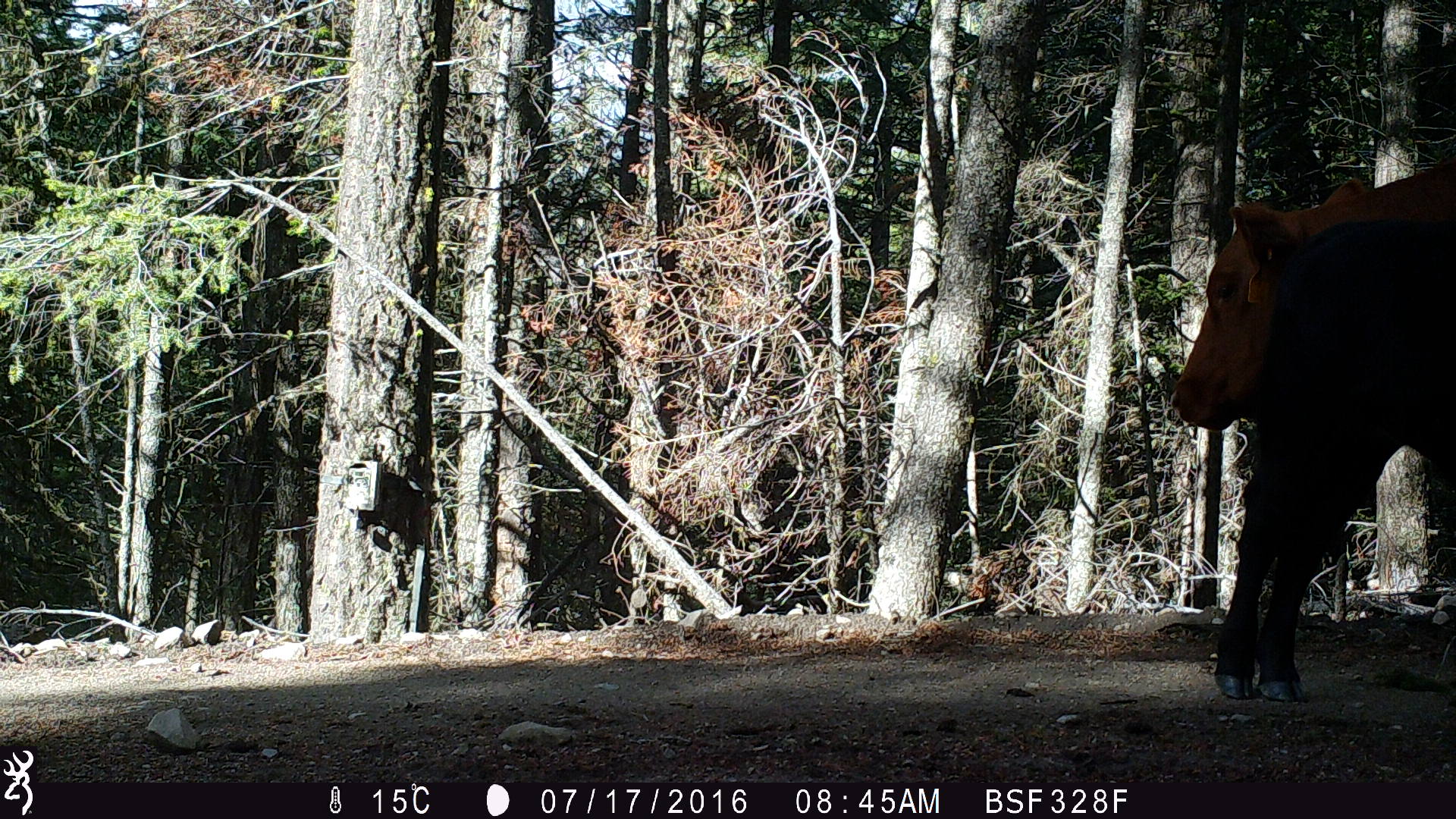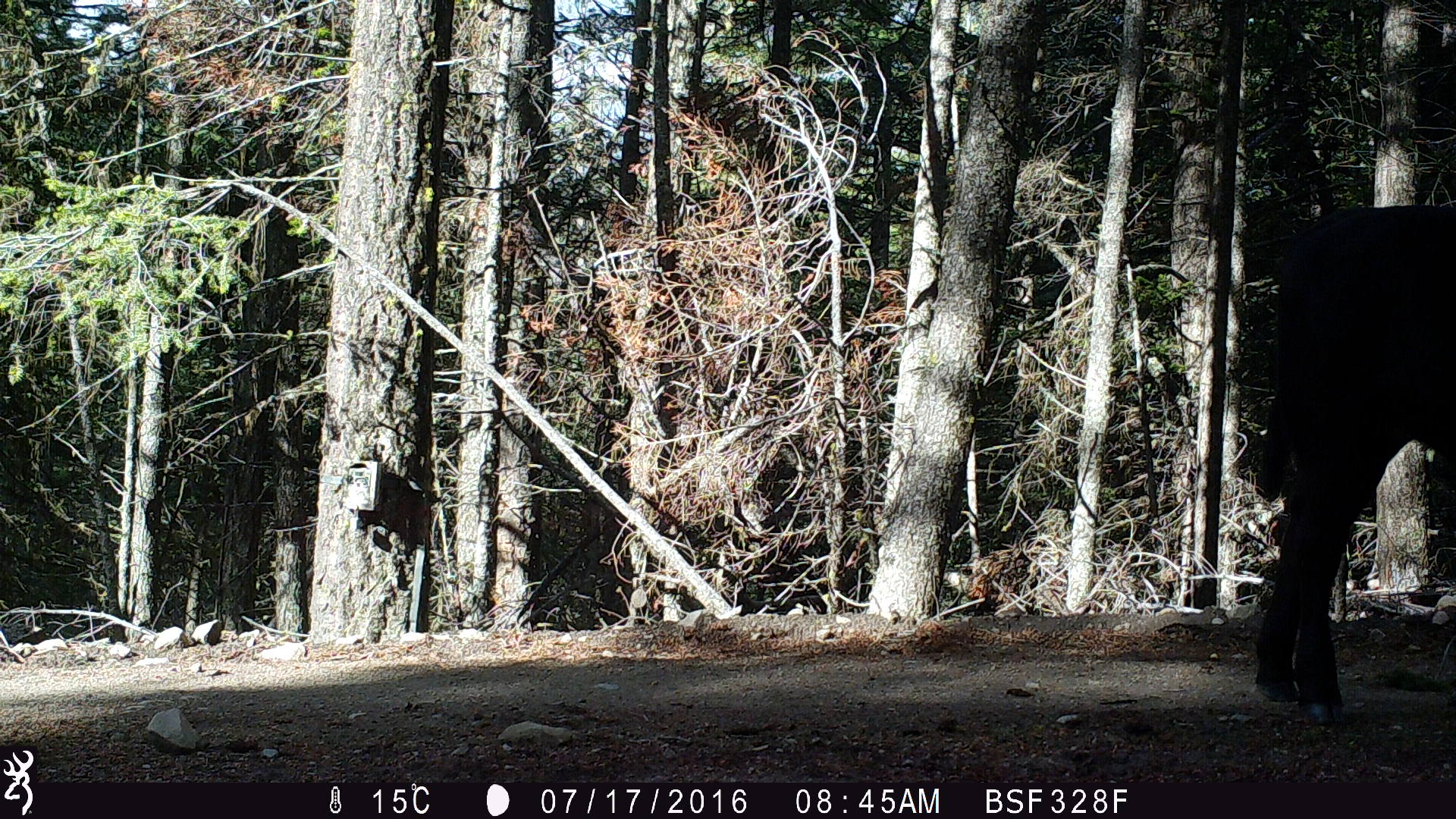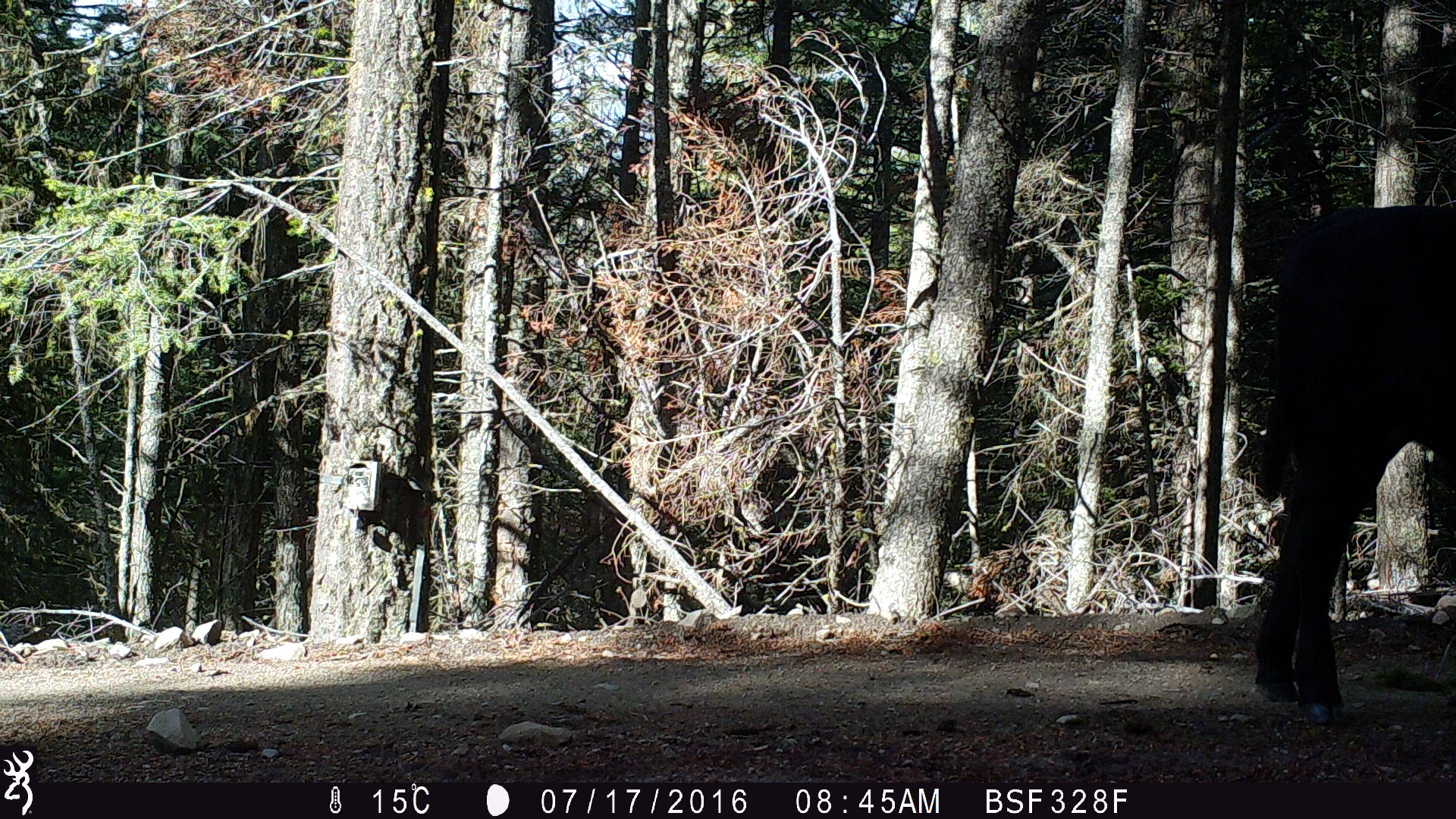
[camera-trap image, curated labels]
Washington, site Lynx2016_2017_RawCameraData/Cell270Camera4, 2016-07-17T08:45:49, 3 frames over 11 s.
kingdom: Animalia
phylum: Chordata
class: Mammalia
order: Artiodactyla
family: Bovidae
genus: Bos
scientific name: Bos taurus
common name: domestic cattle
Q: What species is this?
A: Domestic cattle (Bos taurus).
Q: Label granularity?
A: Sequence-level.